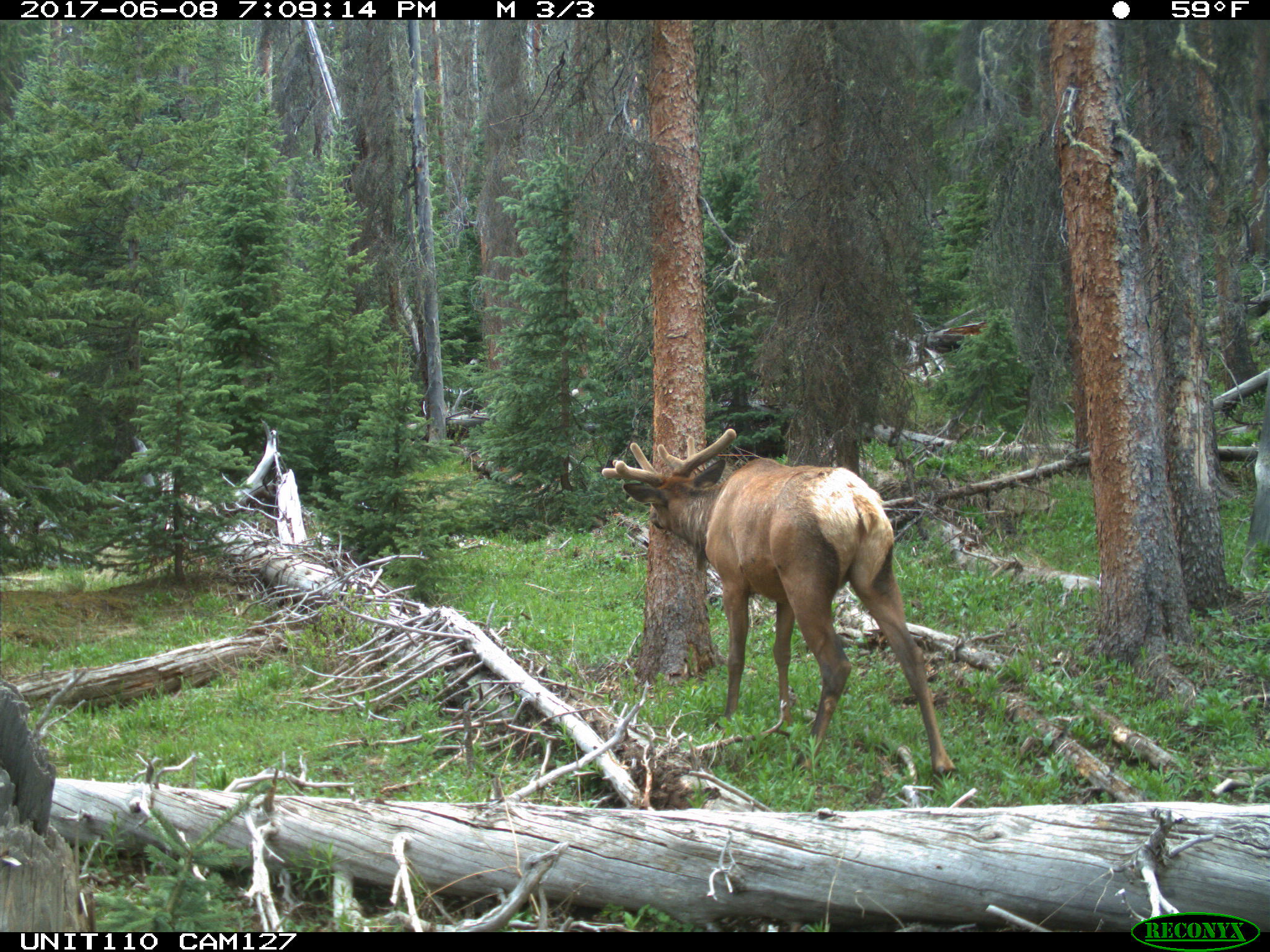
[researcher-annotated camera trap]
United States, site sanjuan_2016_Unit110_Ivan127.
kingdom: Animalia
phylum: Chordata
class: Mammalia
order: Artiodactyla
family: Cervidae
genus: Cervus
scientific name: Cervus elaphus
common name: red deer